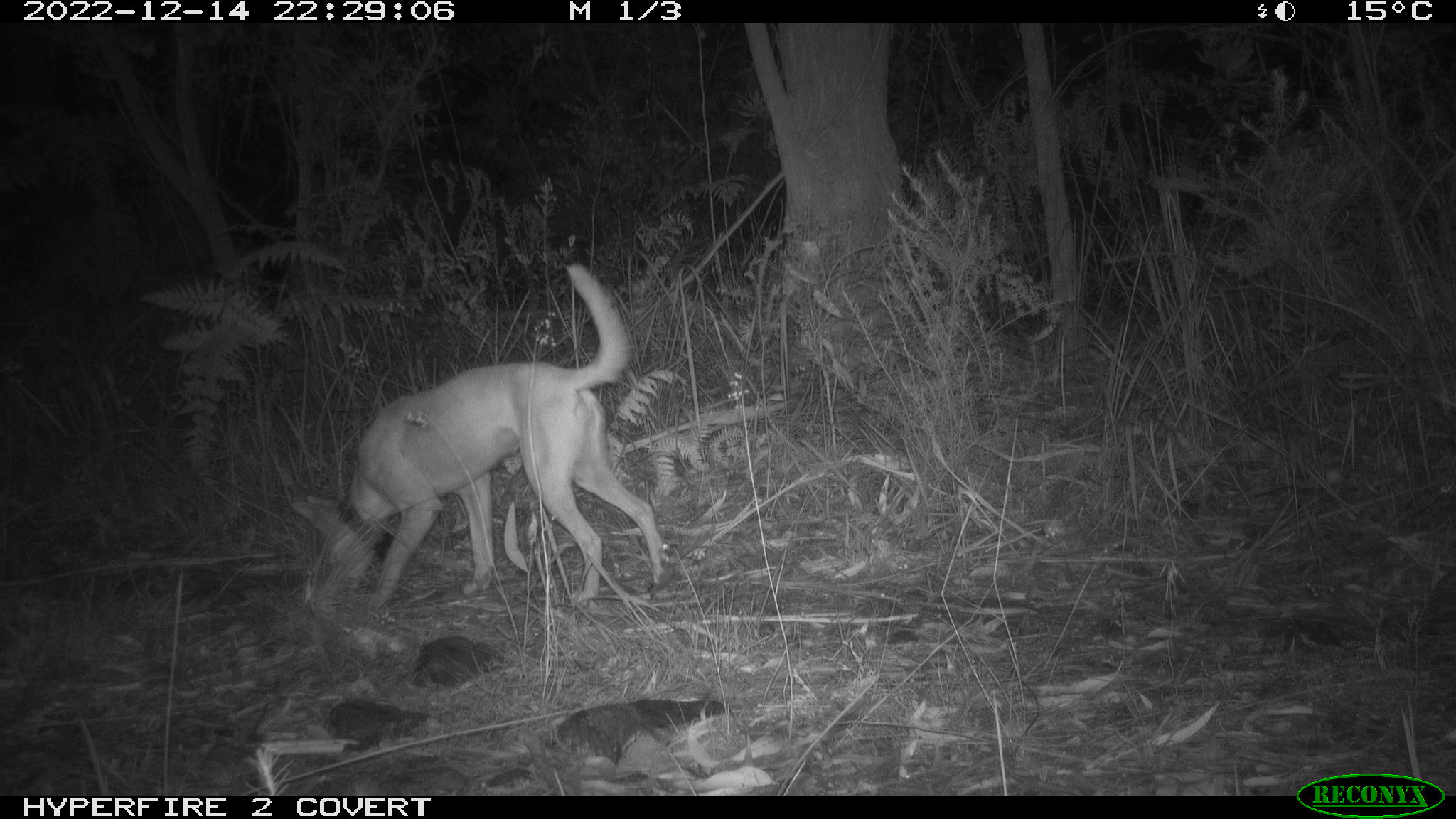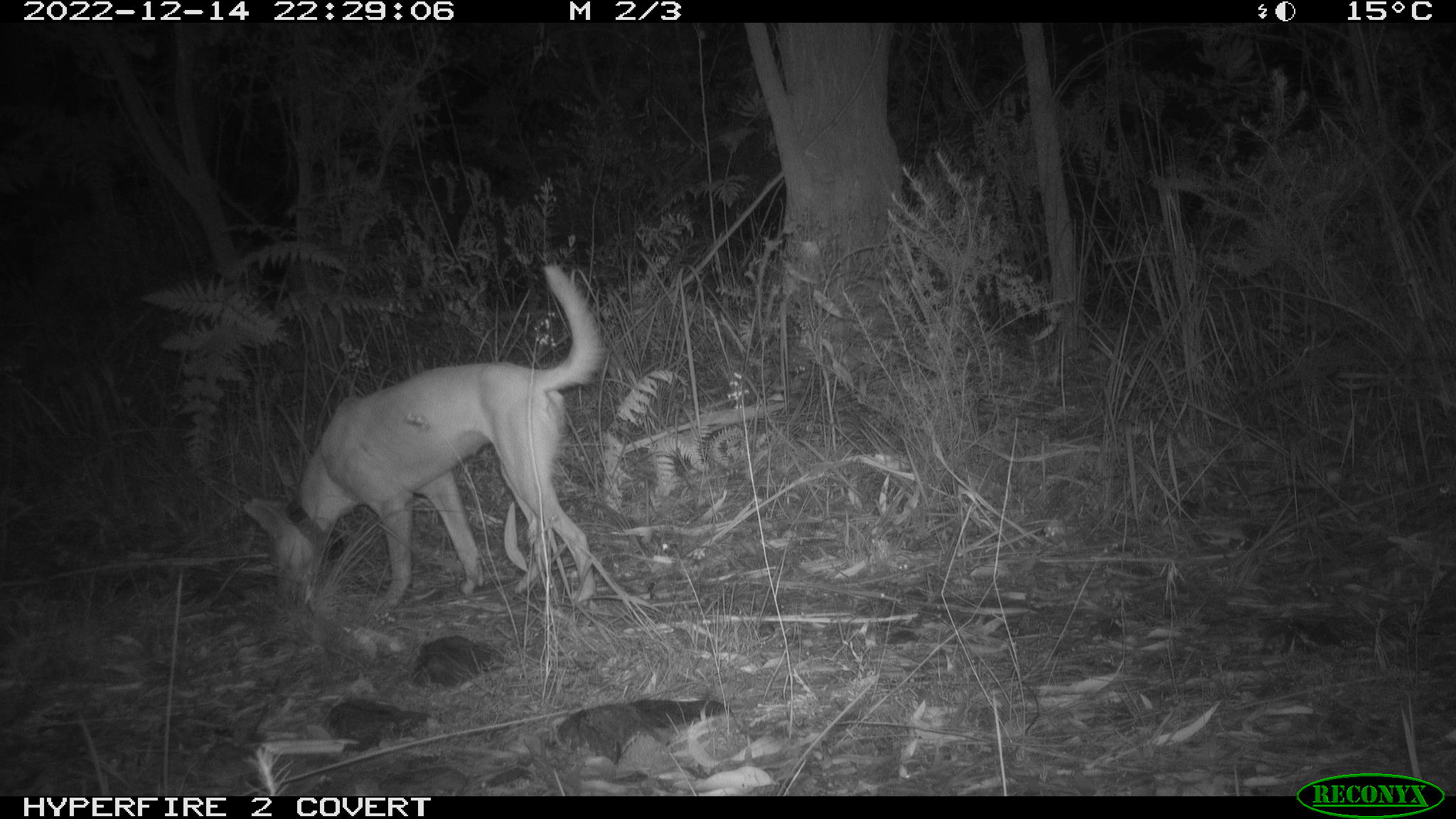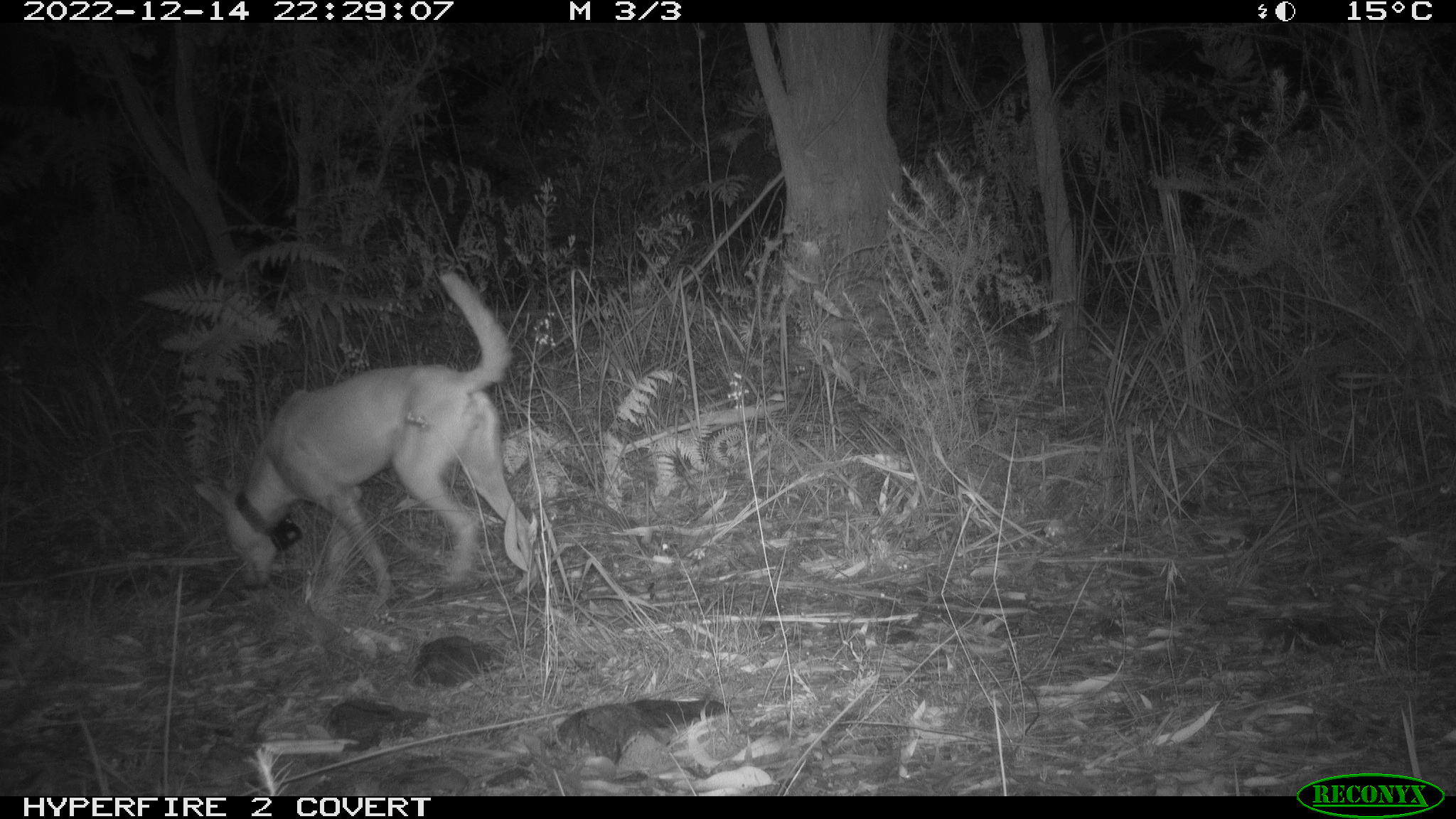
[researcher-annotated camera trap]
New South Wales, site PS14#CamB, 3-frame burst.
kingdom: Animalia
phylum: Chordata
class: Mammalia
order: Carnivora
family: Canidae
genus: Canis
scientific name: Canis familiaris dingo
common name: dingo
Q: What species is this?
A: Dingo (Canis familiaris dingo).